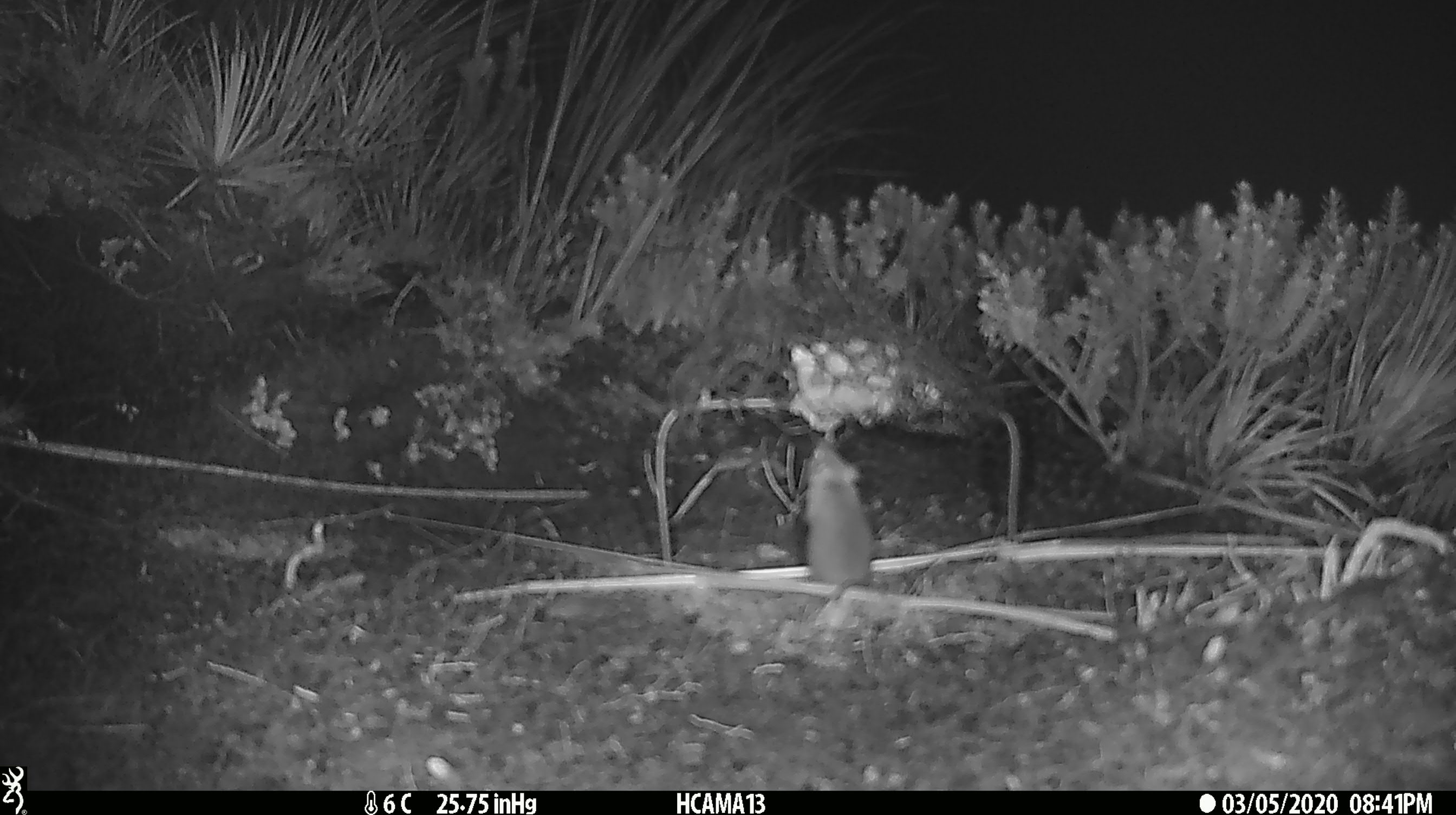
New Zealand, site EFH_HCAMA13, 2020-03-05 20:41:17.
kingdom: Animalia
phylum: Chordata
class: Mammalia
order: Rodentia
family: Muridae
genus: Mus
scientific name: Mus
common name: mouse